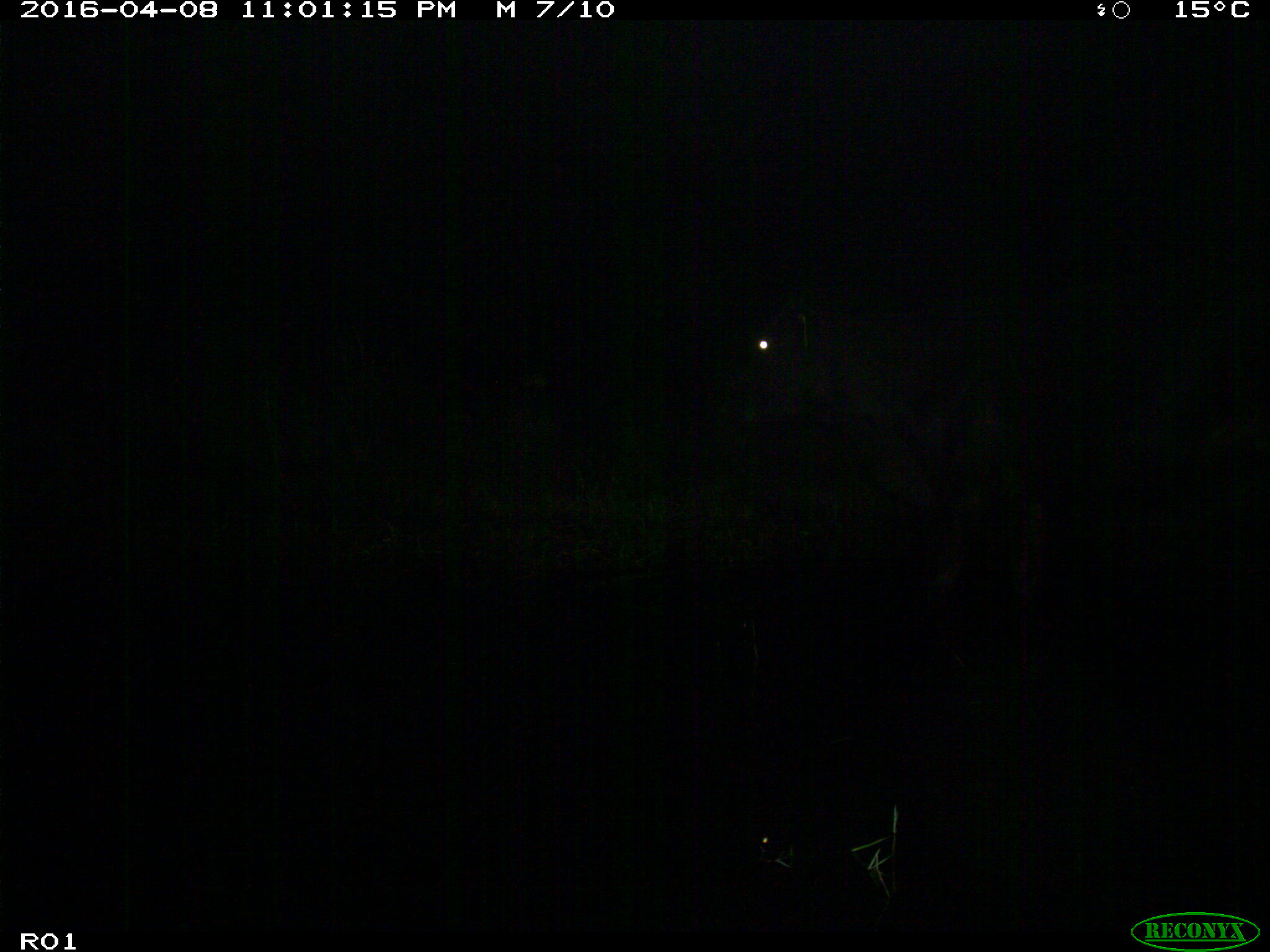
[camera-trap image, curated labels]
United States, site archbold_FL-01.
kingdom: Animalia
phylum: Chordata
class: Mammalia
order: Artiodactyla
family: Bovidae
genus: Bos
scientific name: Bos taurus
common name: domestic cow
Bos taurus (domestic cow).